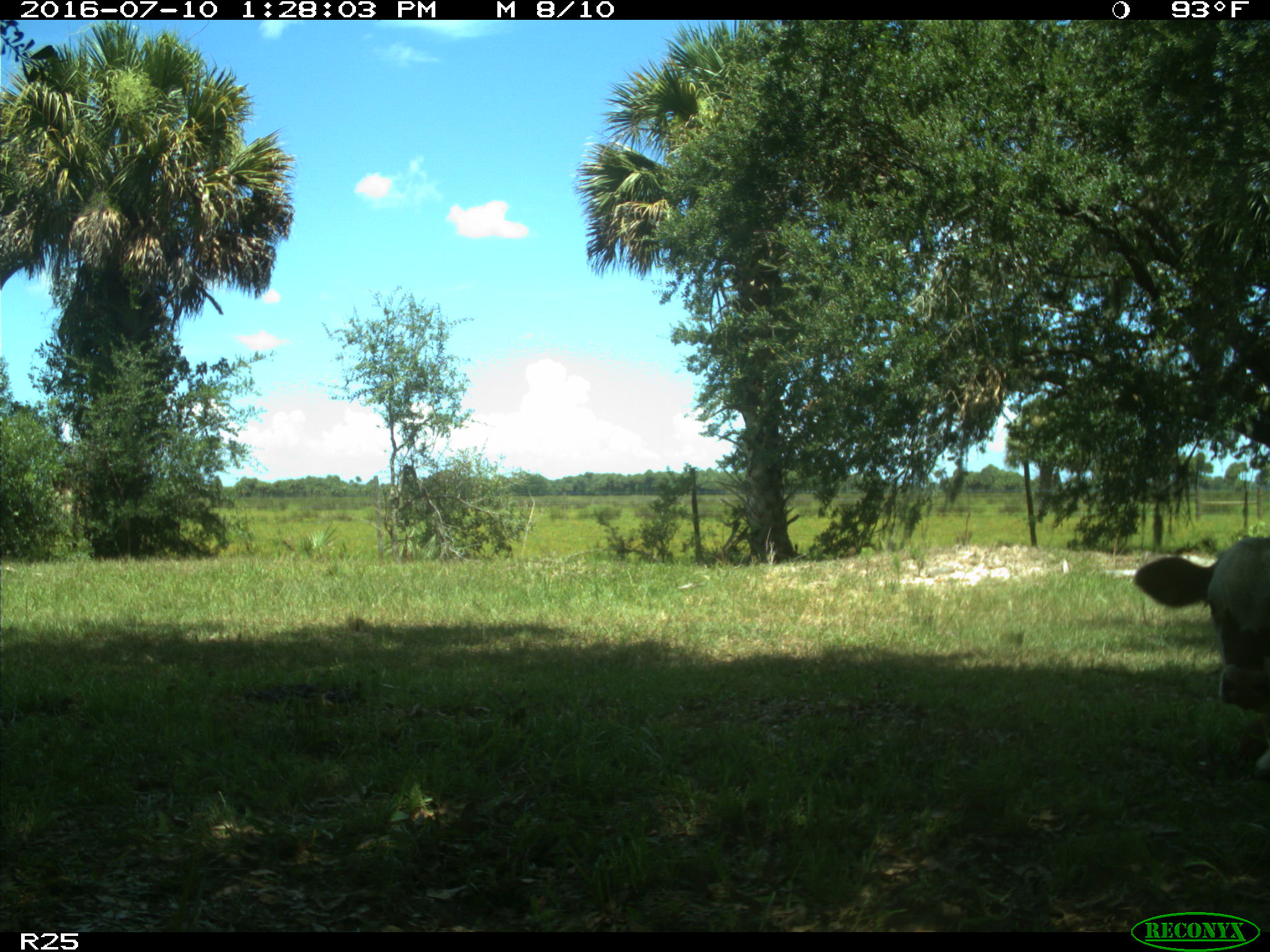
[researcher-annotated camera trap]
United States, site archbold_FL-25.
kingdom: Animalia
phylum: Chordata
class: Mammalia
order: Artiodactyla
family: Bovidae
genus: Bos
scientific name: Bos taurus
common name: domestic cow